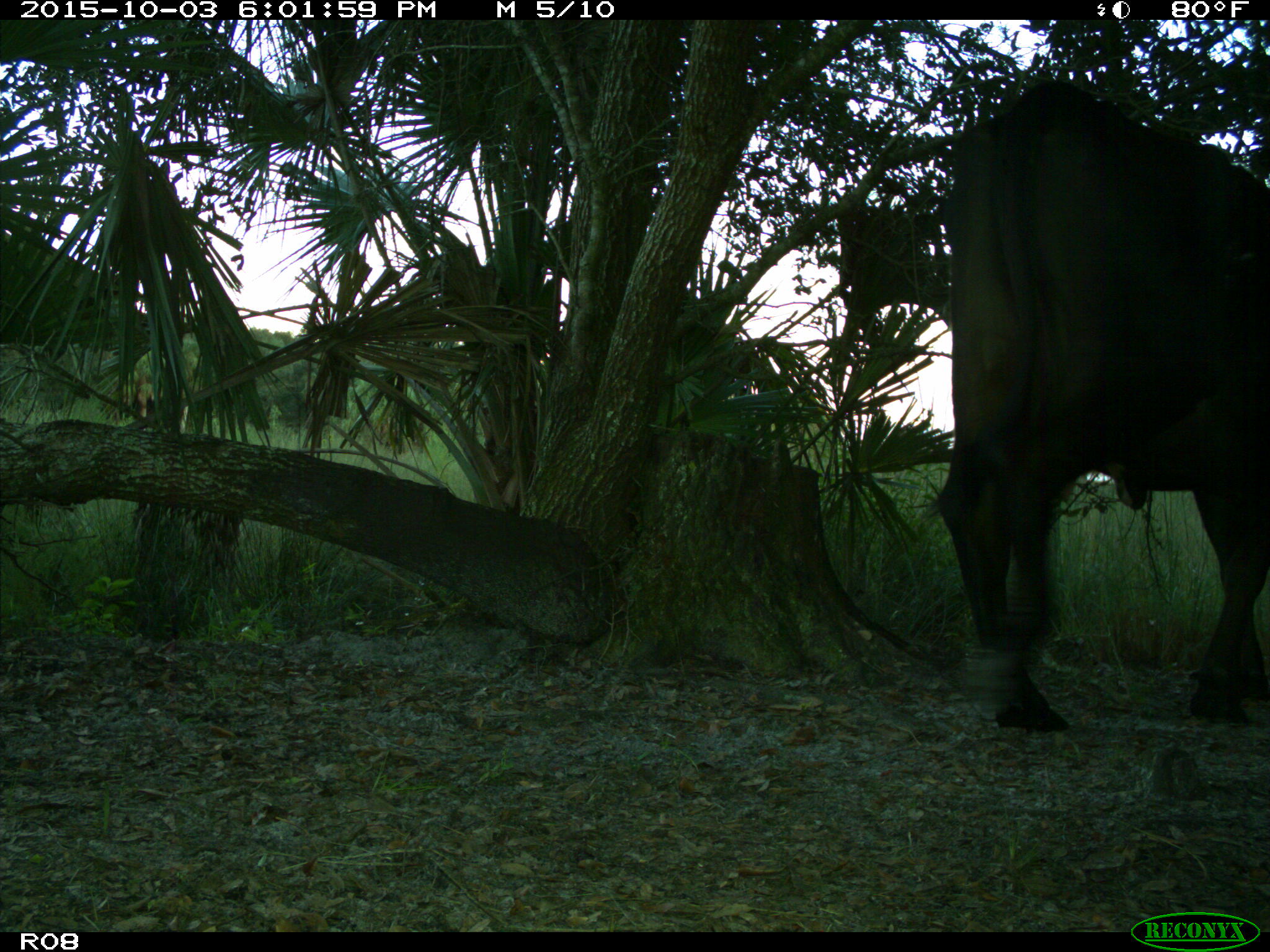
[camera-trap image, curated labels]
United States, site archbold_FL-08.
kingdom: Animalia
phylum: Chordata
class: Mammalia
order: Artiodactyla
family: Bovidae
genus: Bos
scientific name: Bos taurus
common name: domestic cow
Bos taurus (domestic cow).